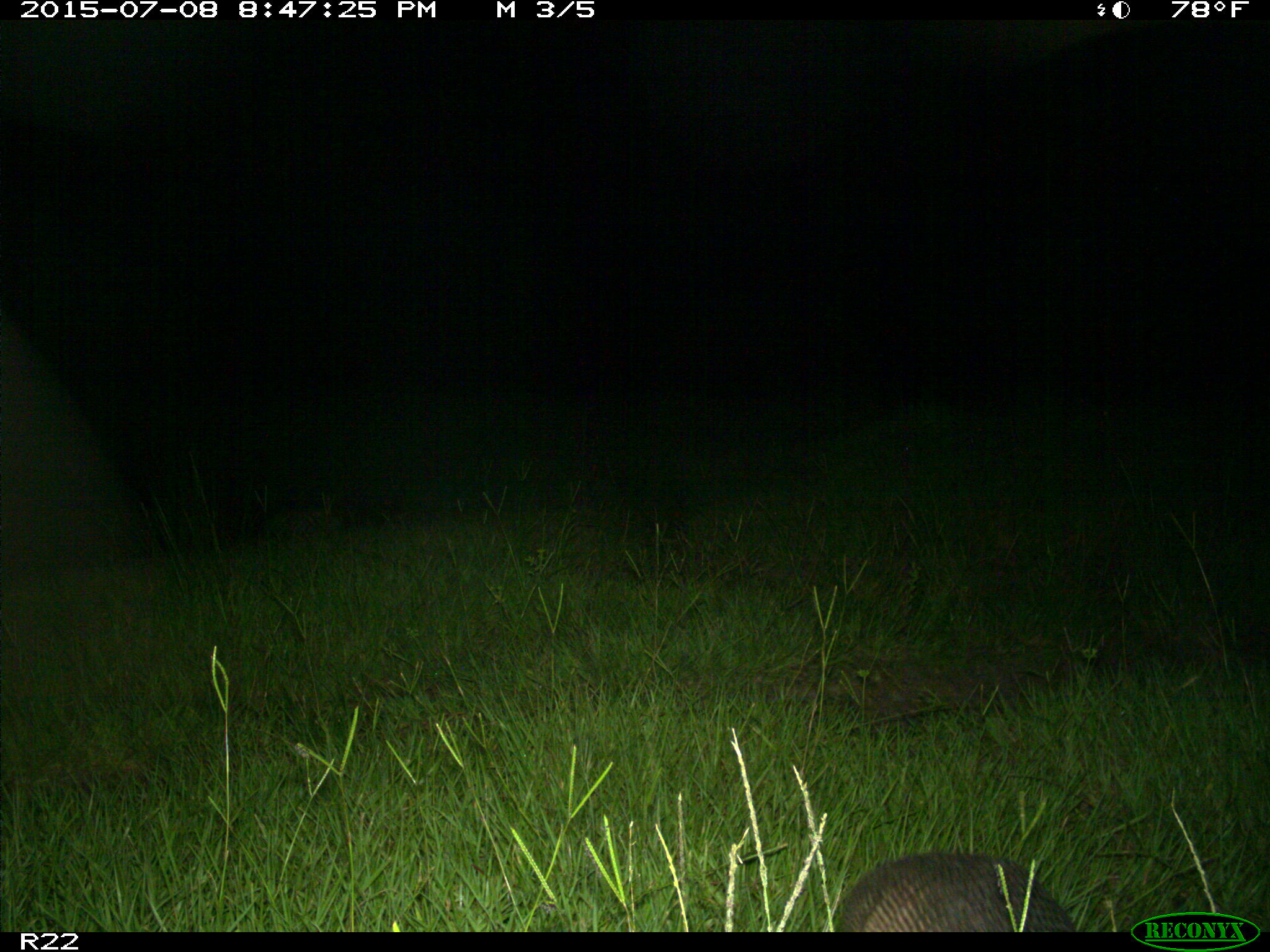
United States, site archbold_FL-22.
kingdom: Animalia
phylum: Chordata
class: Mammalia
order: Artiodactyla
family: Bovidae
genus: Bos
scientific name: Bos taurus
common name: domestic cow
Bos taurus (domestic cow).